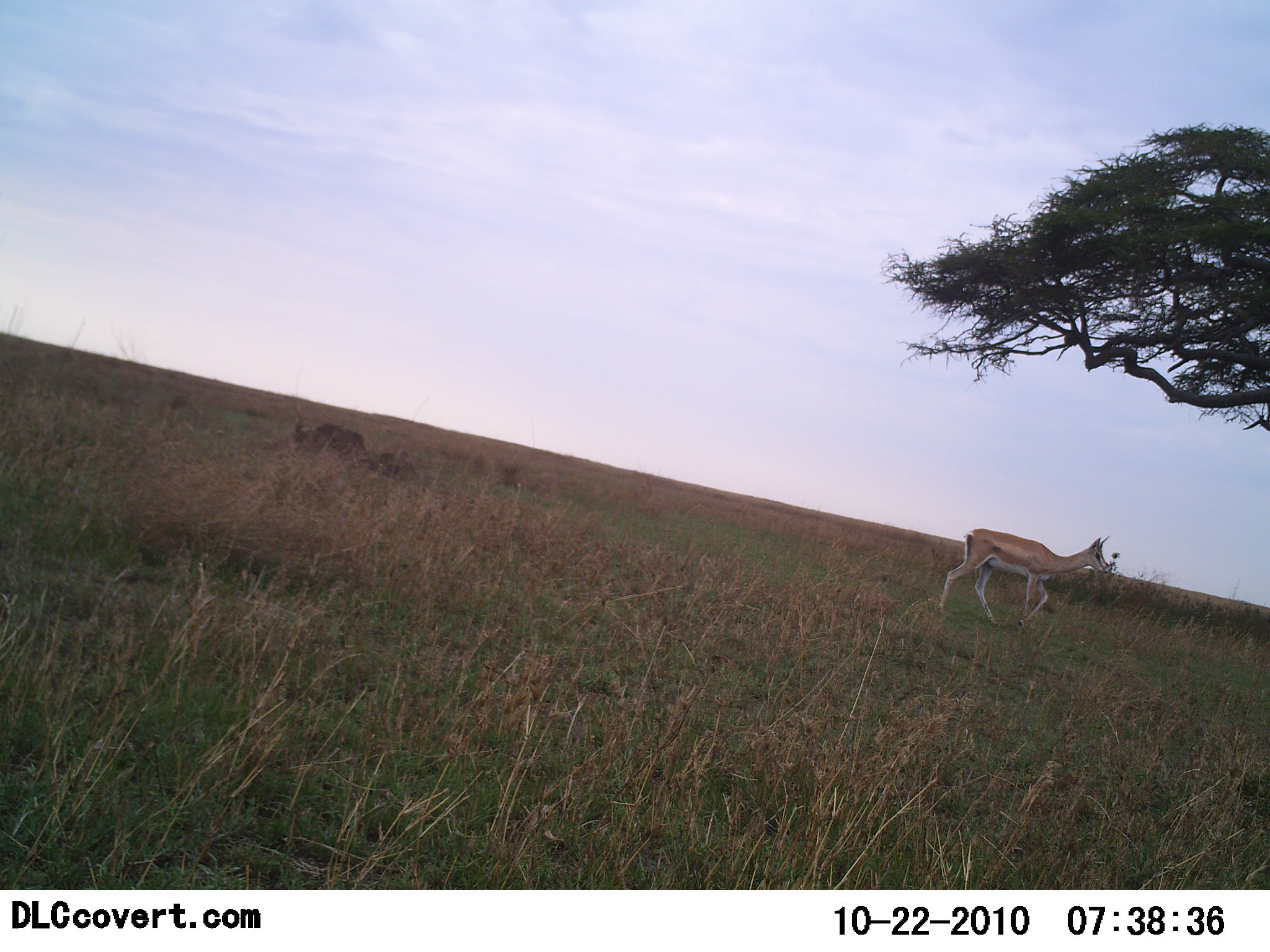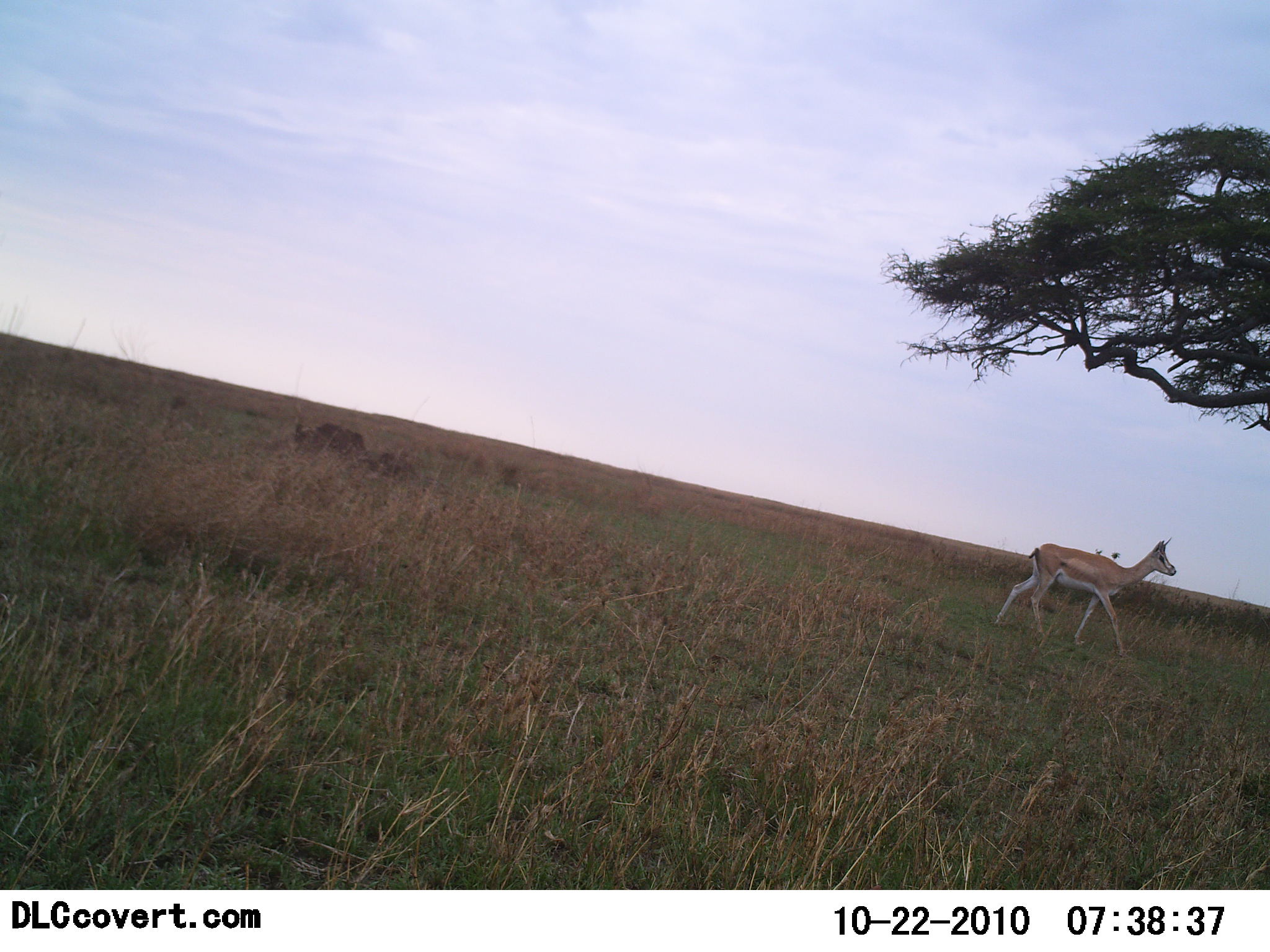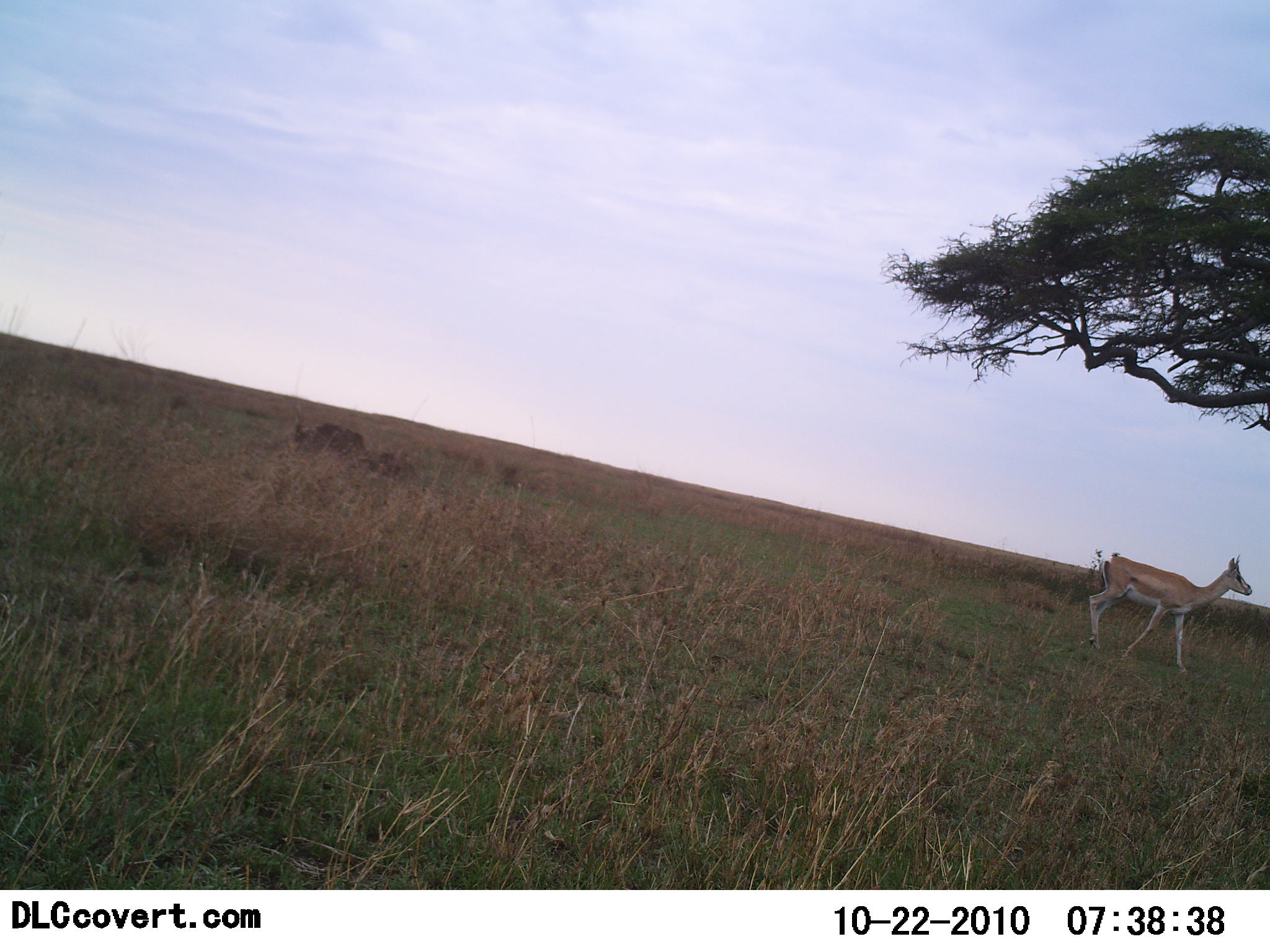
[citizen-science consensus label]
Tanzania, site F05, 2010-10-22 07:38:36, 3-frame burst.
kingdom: Animalia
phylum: Chordata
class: Mammalia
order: Artiodactyla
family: Bovidae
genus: Nanger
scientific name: Nanger granti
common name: grant's gazelle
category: gazellegrants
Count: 1.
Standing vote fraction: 6%.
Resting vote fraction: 0%.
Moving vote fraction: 94%.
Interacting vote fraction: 0%.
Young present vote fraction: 0%.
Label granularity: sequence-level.